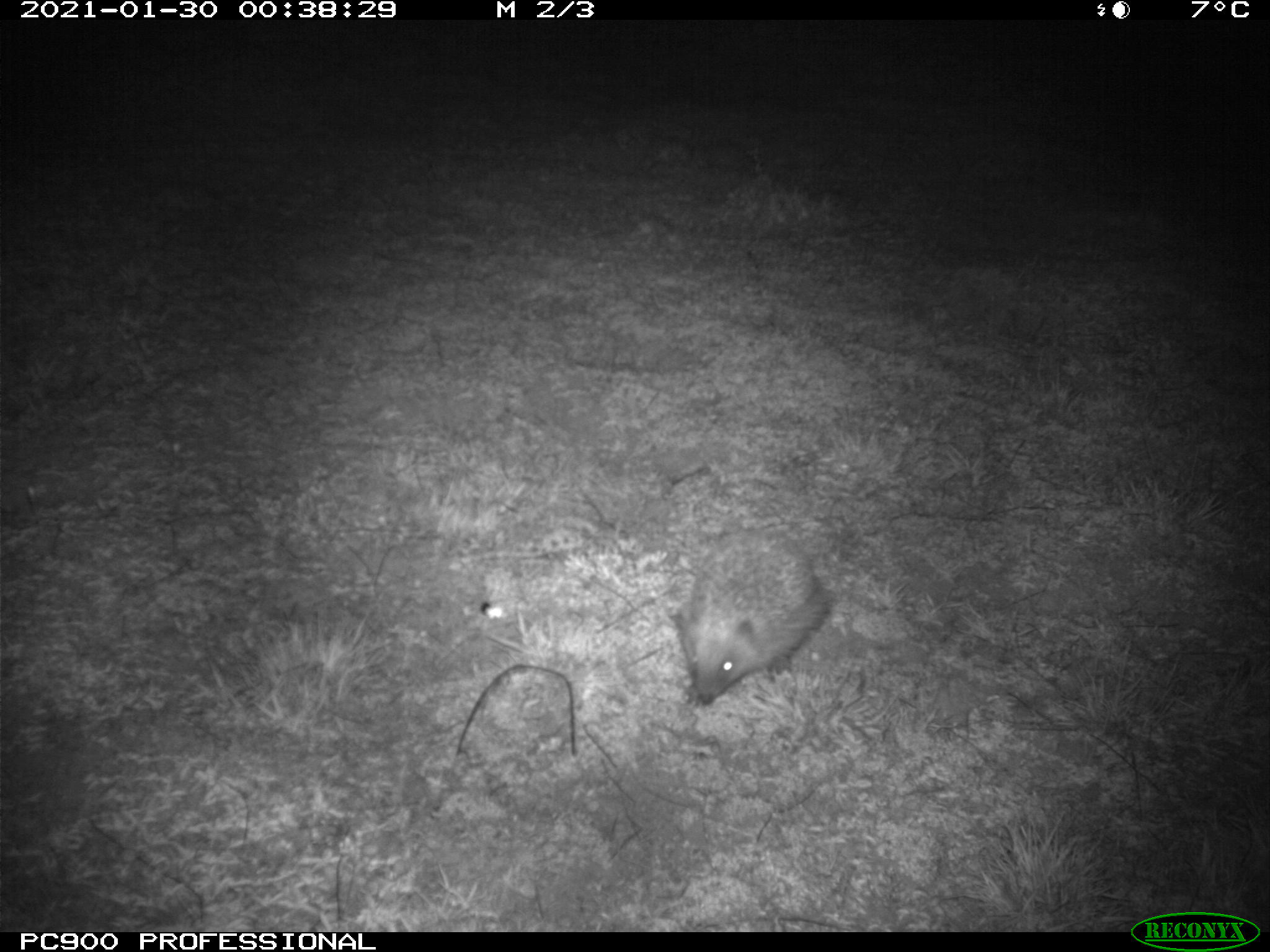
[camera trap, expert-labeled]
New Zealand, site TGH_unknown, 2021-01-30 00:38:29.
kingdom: Animalia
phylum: Chordata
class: Mammalia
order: Eulipotyphla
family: Erinaceidae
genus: Erinaceus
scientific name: Erinaceus europaeus europaeus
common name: european hedgehog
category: hedgehog